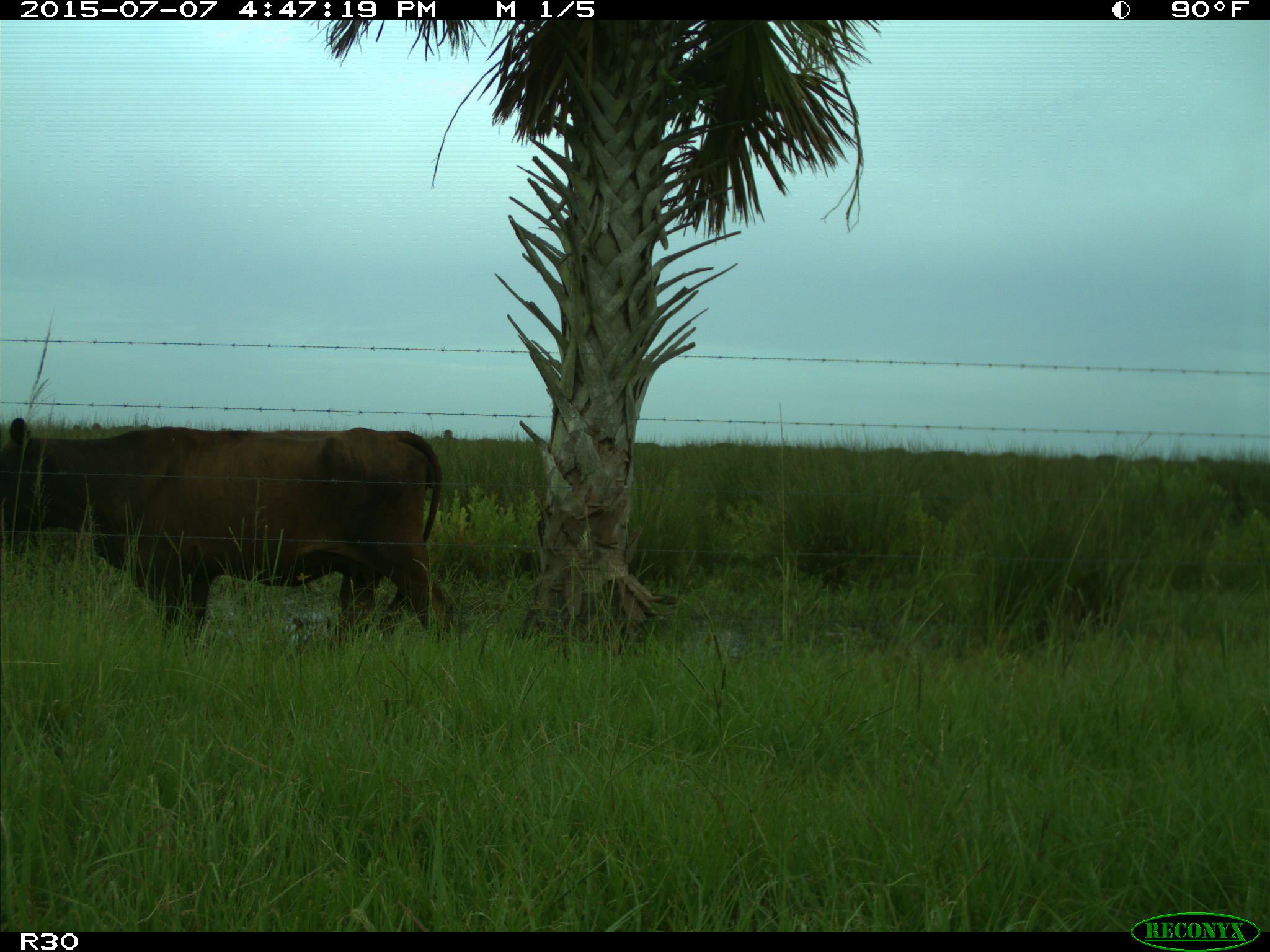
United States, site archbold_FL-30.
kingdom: Animalia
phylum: Chordata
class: Mammalia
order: Artiodactyla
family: Bovidae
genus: Bos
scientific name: Bos taurus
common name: domestic cow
Bos taurus (domestic cow).